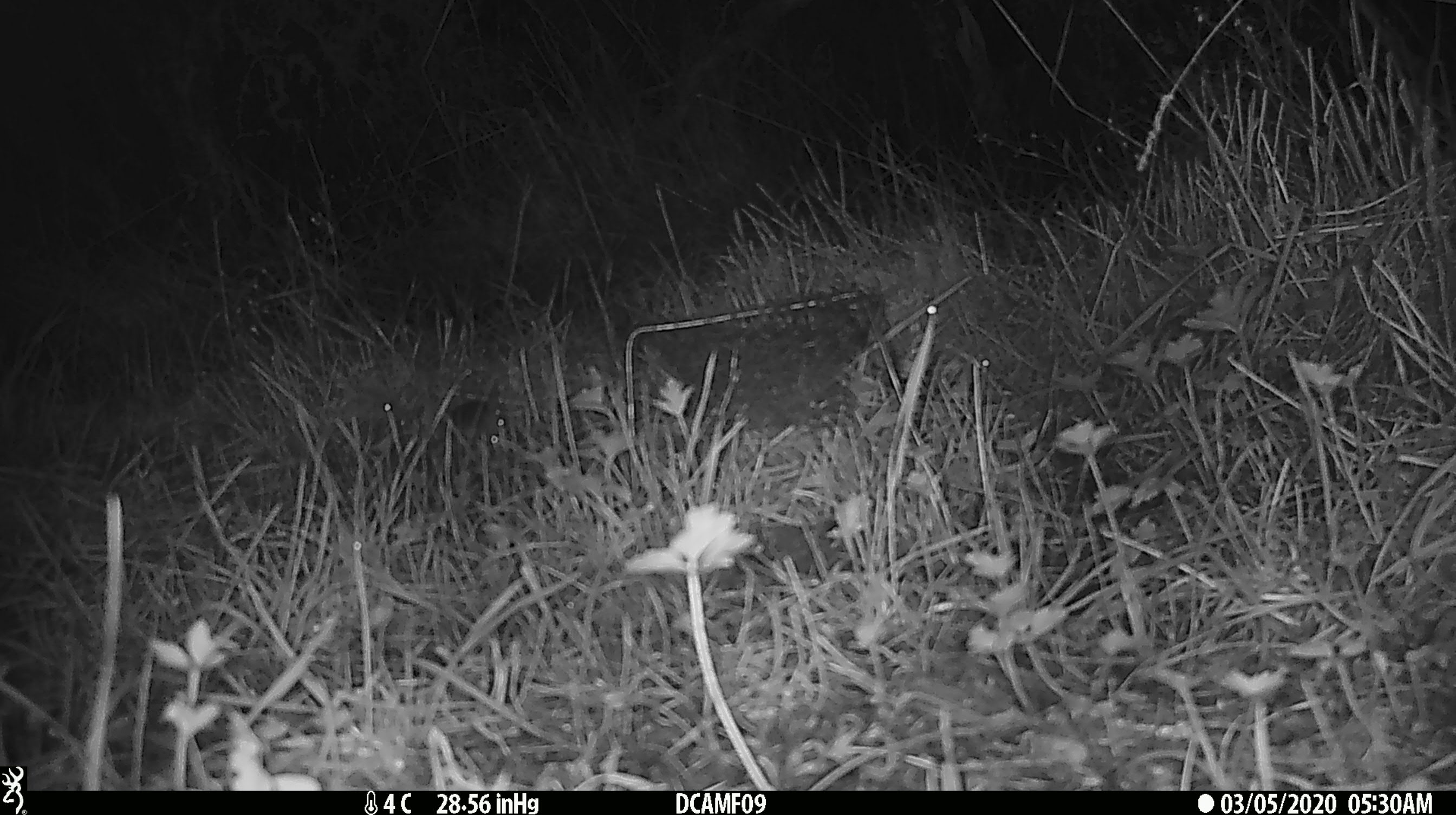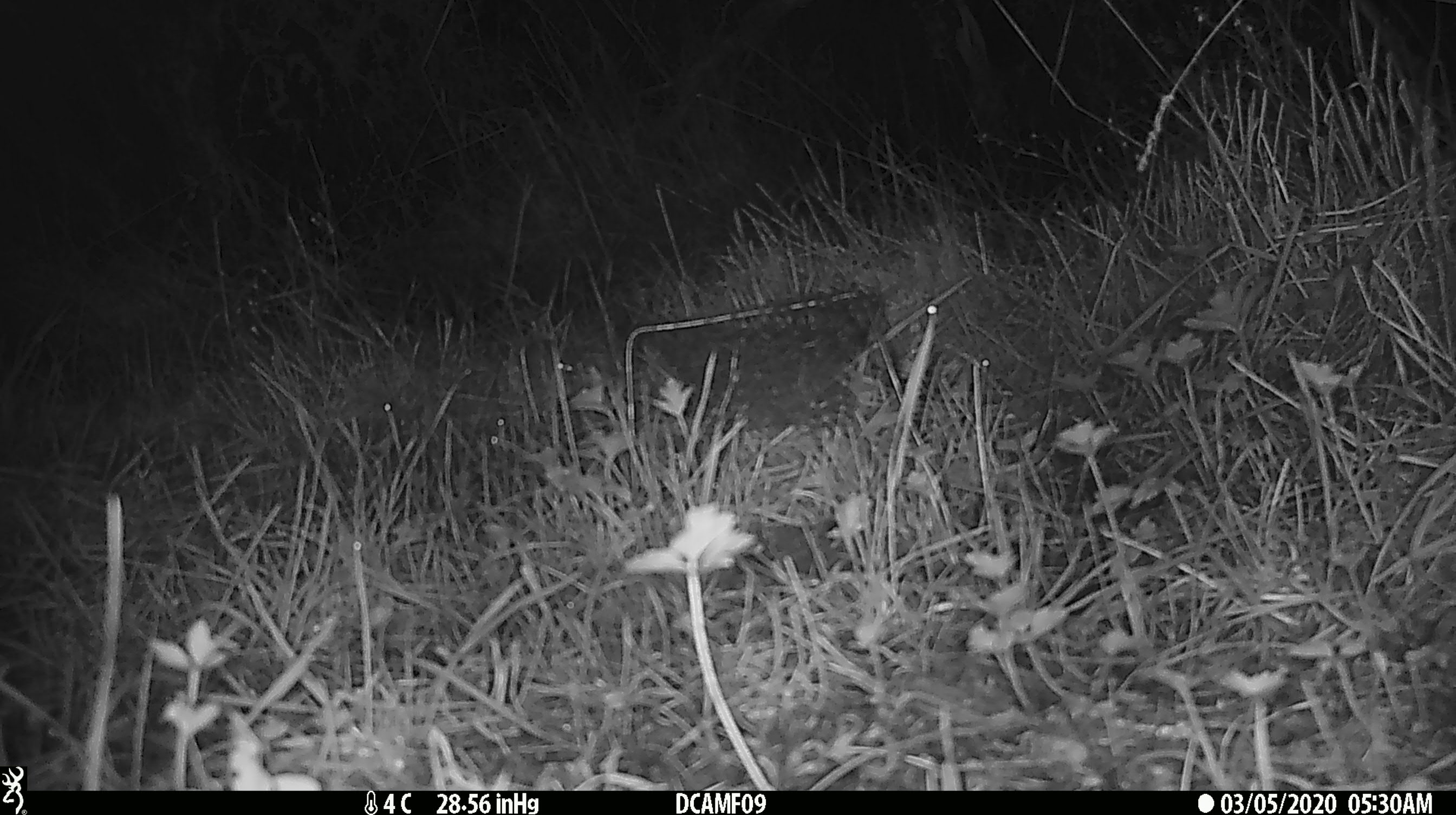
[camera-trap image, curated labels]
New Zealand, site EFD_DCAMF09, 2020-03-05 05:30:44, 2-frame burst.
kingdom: Animalia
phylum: Chordata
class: Mammalia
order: Rodentia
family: Muridae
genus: Mus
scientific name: Mus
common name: mouse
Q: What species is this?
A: Mouse (Mus).